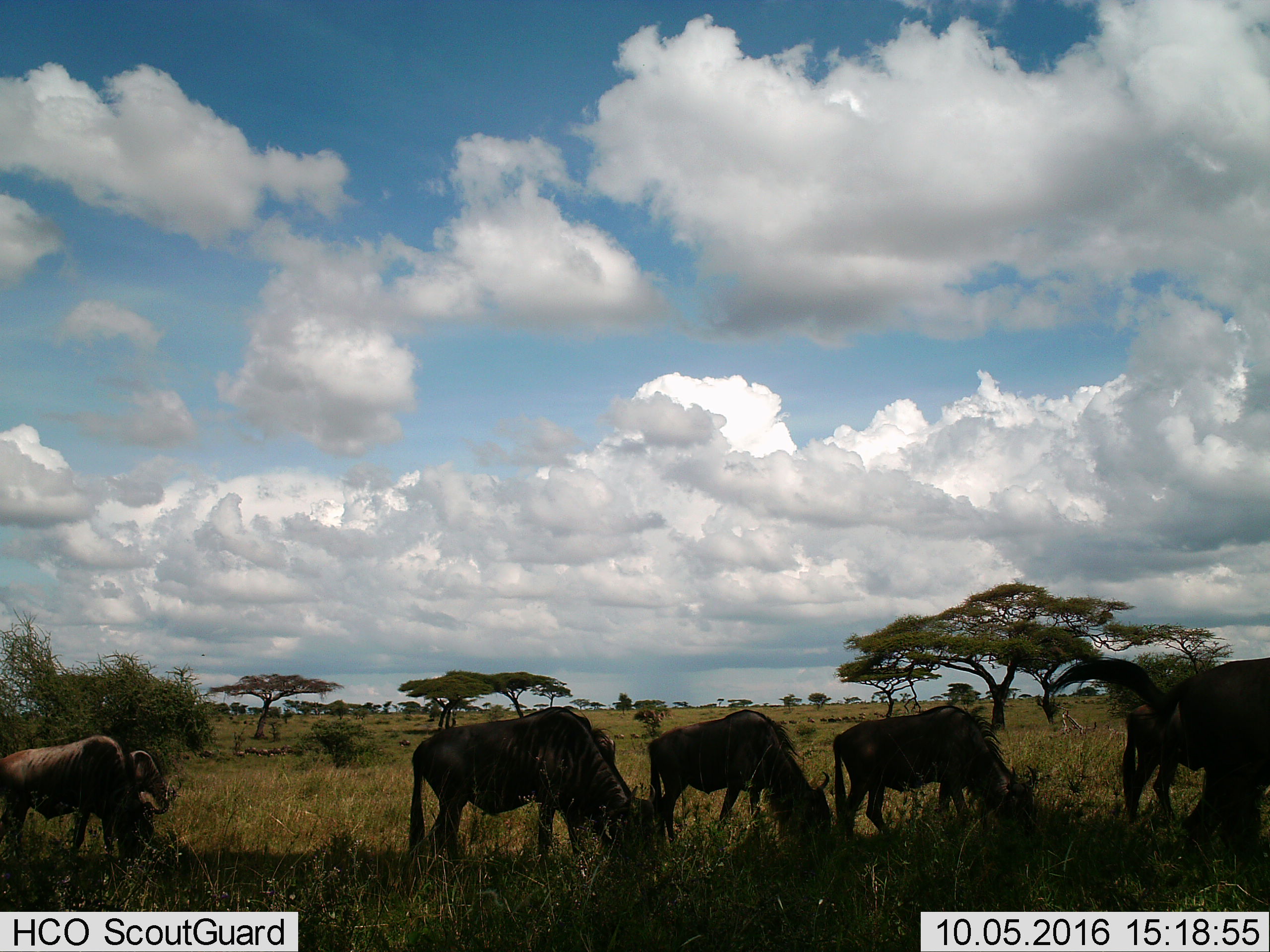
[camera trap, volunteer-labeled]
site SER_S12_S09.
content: unidentified animal